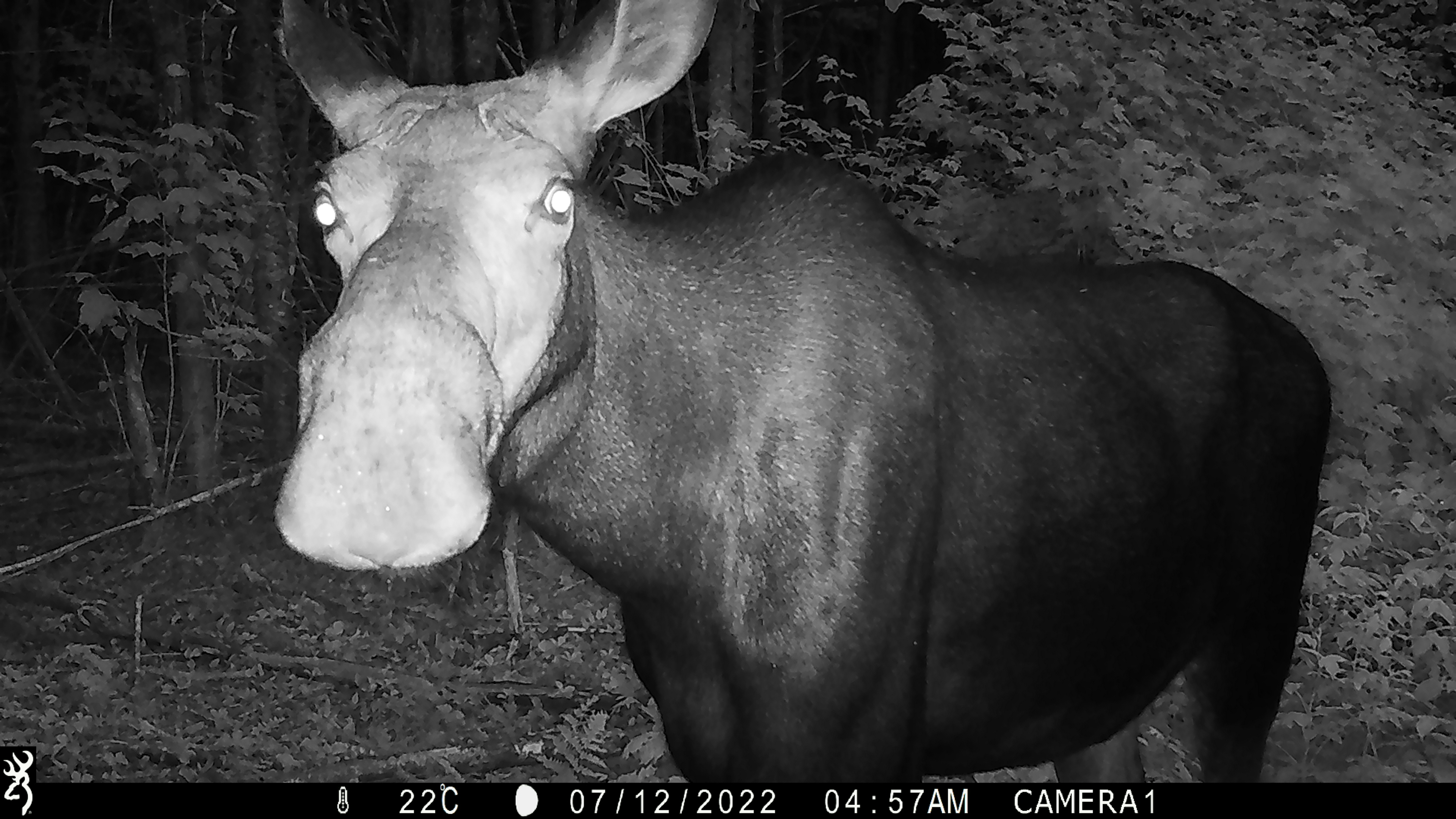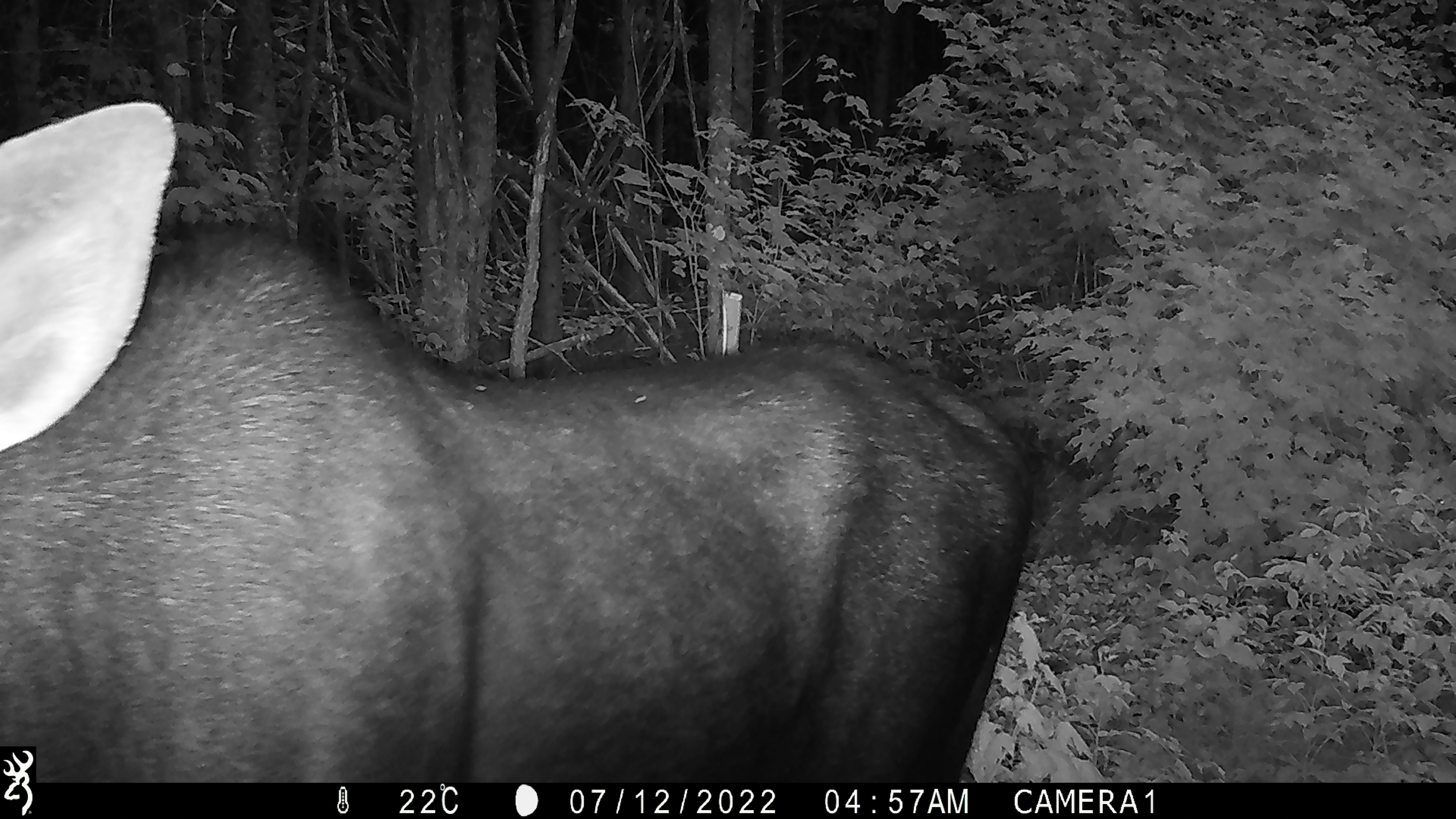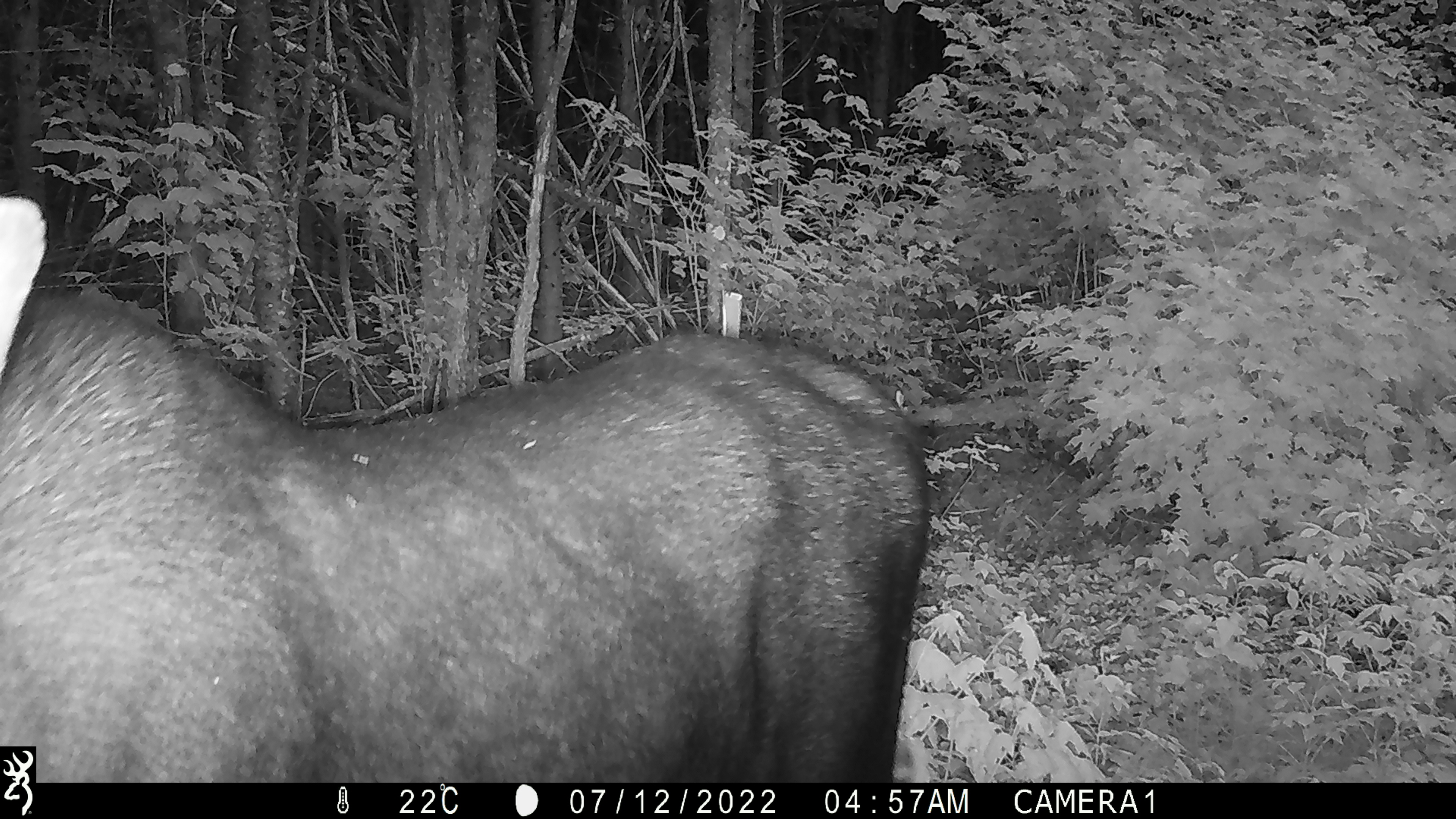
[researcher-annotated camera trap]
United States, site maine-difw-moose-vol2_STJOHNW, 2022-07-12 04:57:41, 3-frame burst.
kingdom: Animalia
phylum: Chordata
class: Mammalia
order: Artiodactyla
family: Cervidae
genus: Alces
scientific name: Alces alces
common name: moose